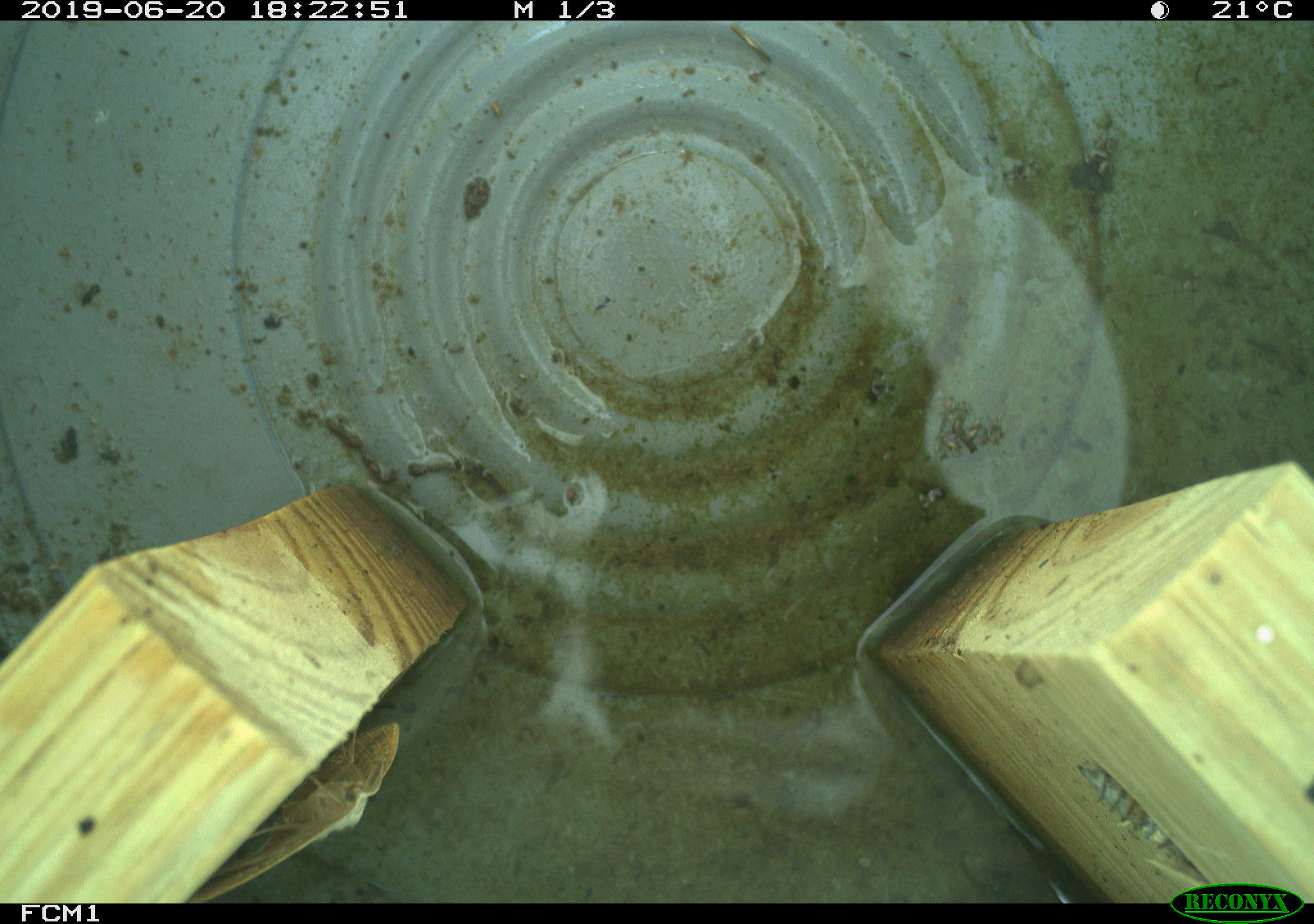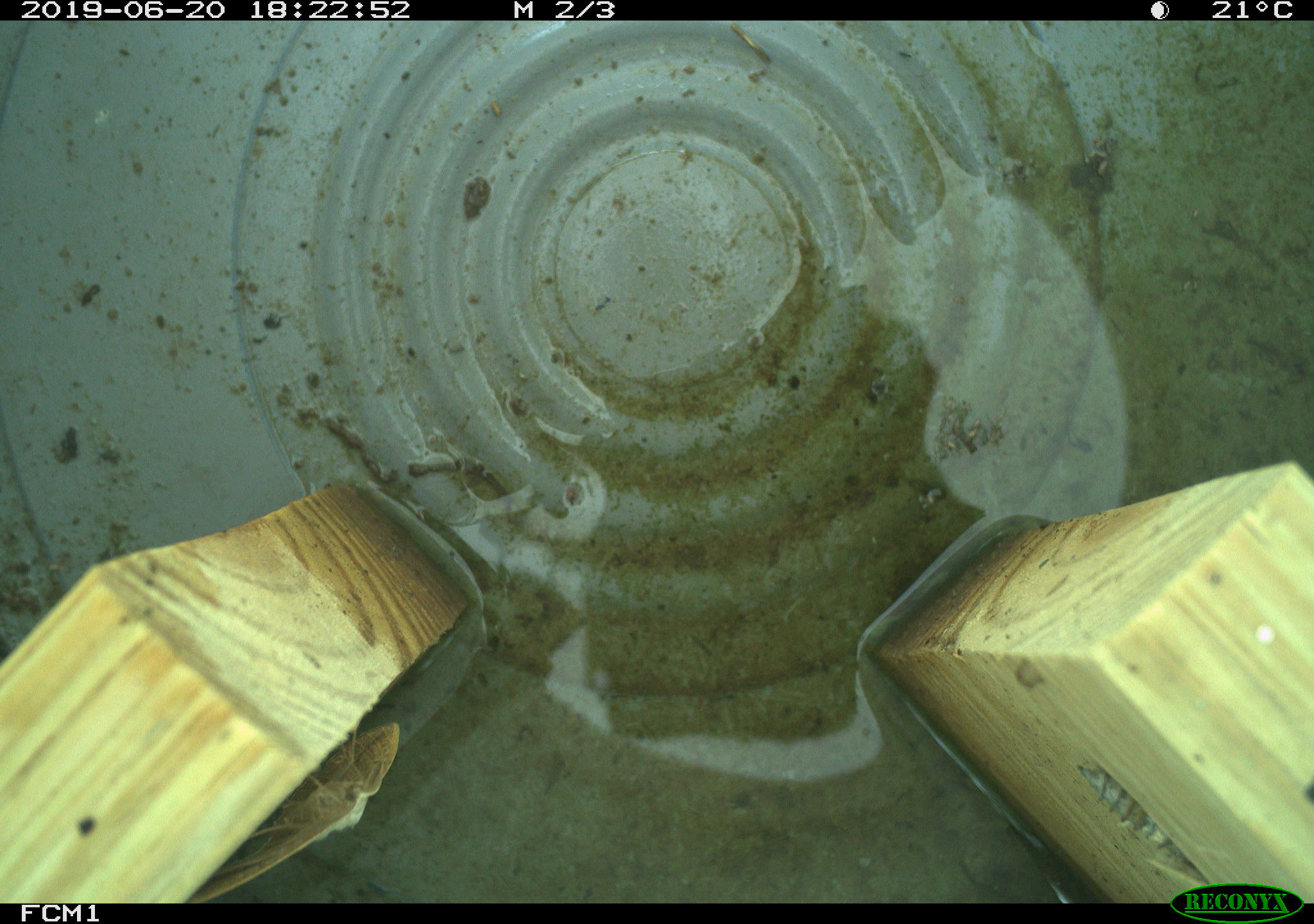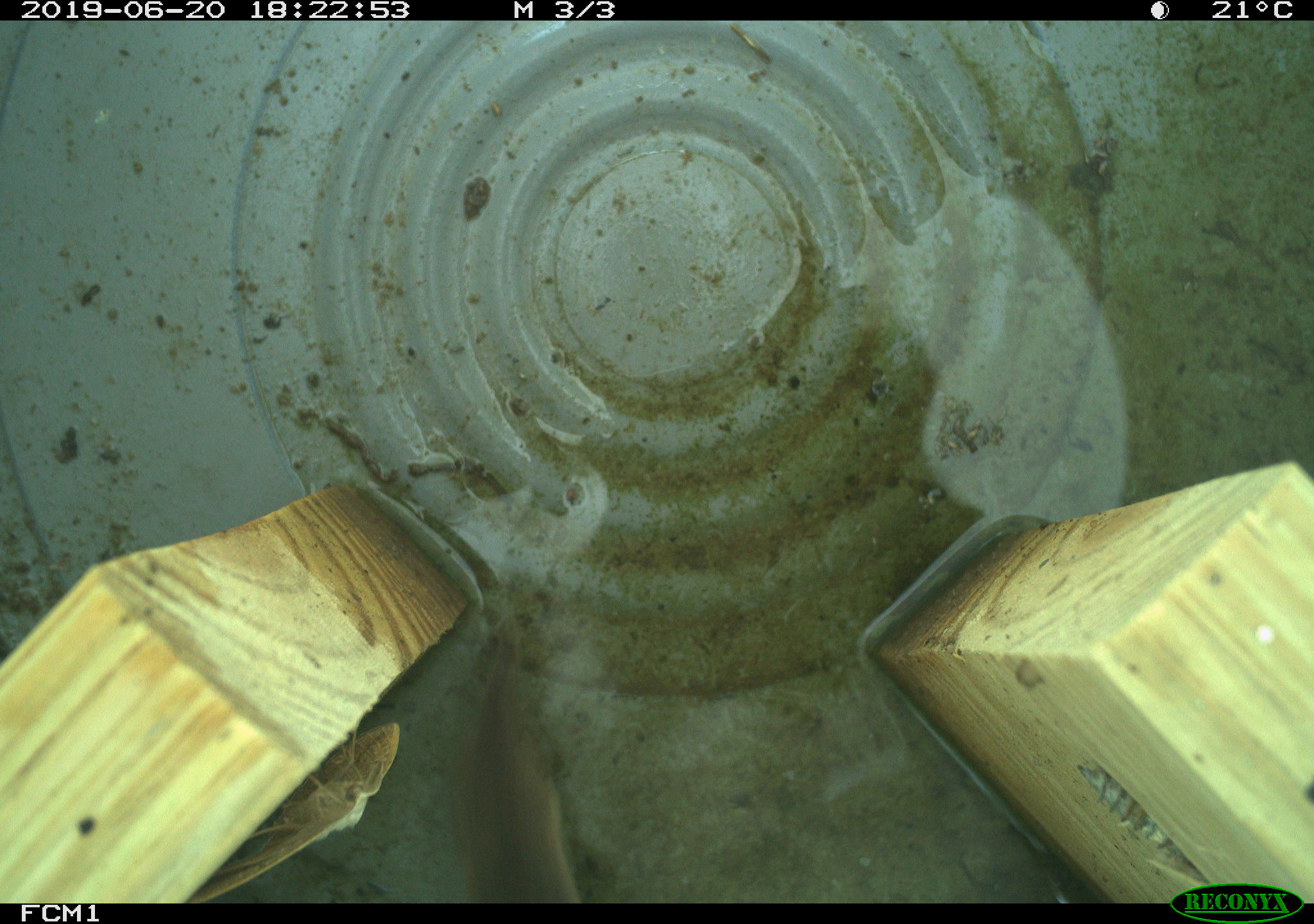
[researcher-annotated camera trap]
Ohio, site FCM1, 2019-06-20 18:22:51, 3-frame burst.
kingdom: Animalia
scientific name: Animalia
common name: animal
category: invertebrate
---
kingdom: Animalia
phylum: Chordata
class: Mammalia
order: Eulipotyphla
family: Soricidae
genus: Sorex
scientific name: Sorex cinereus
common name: masked shrew